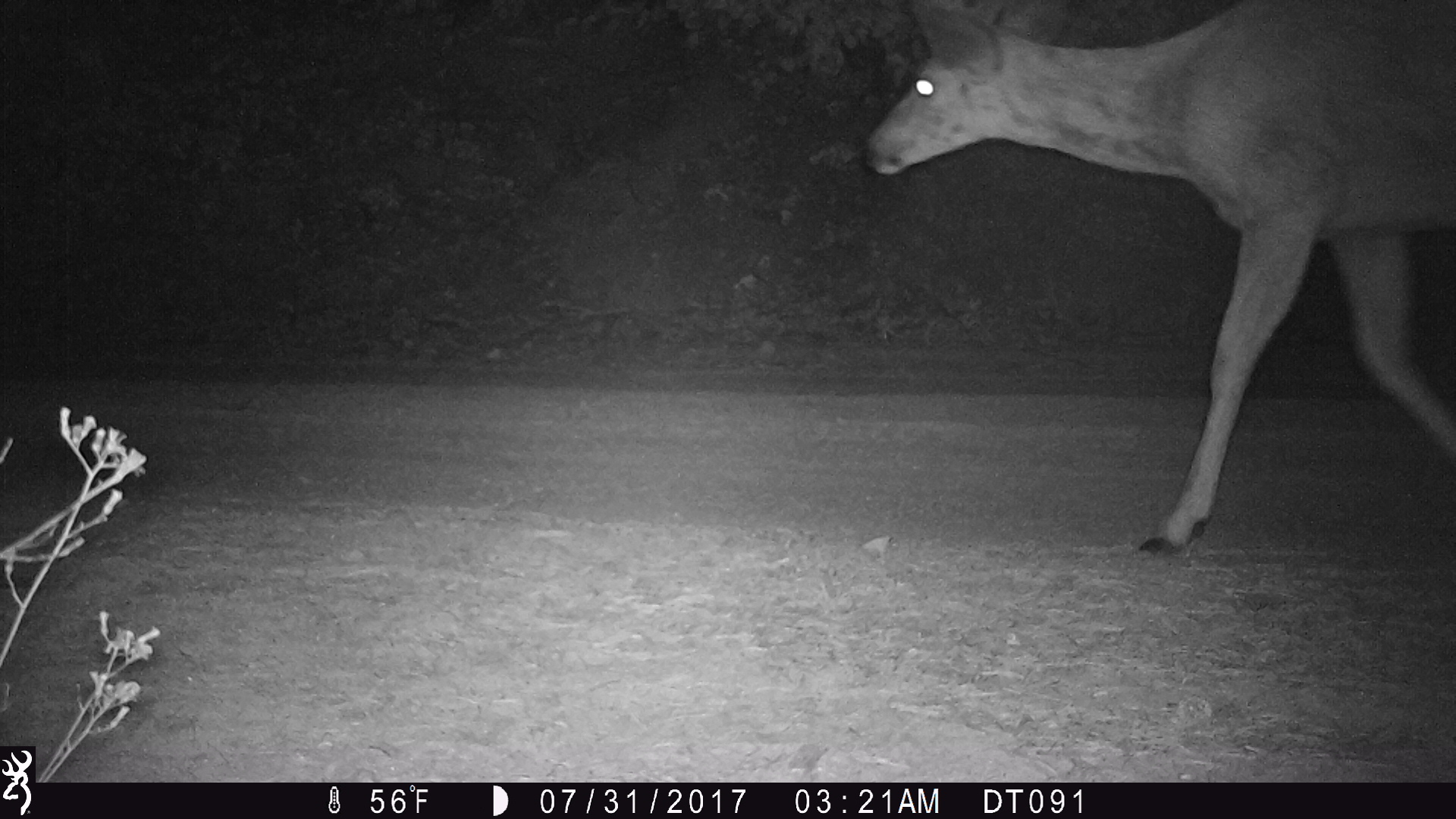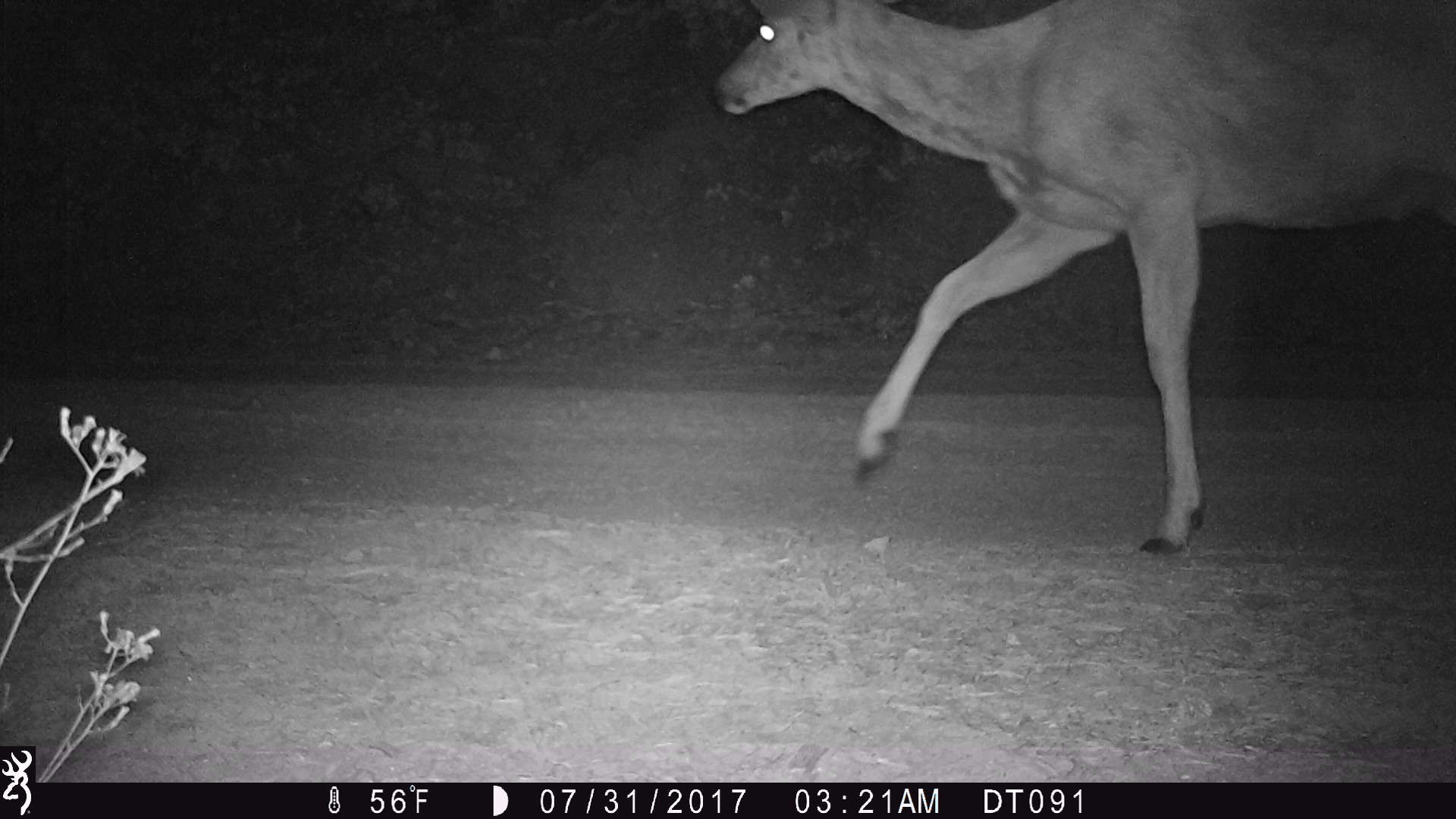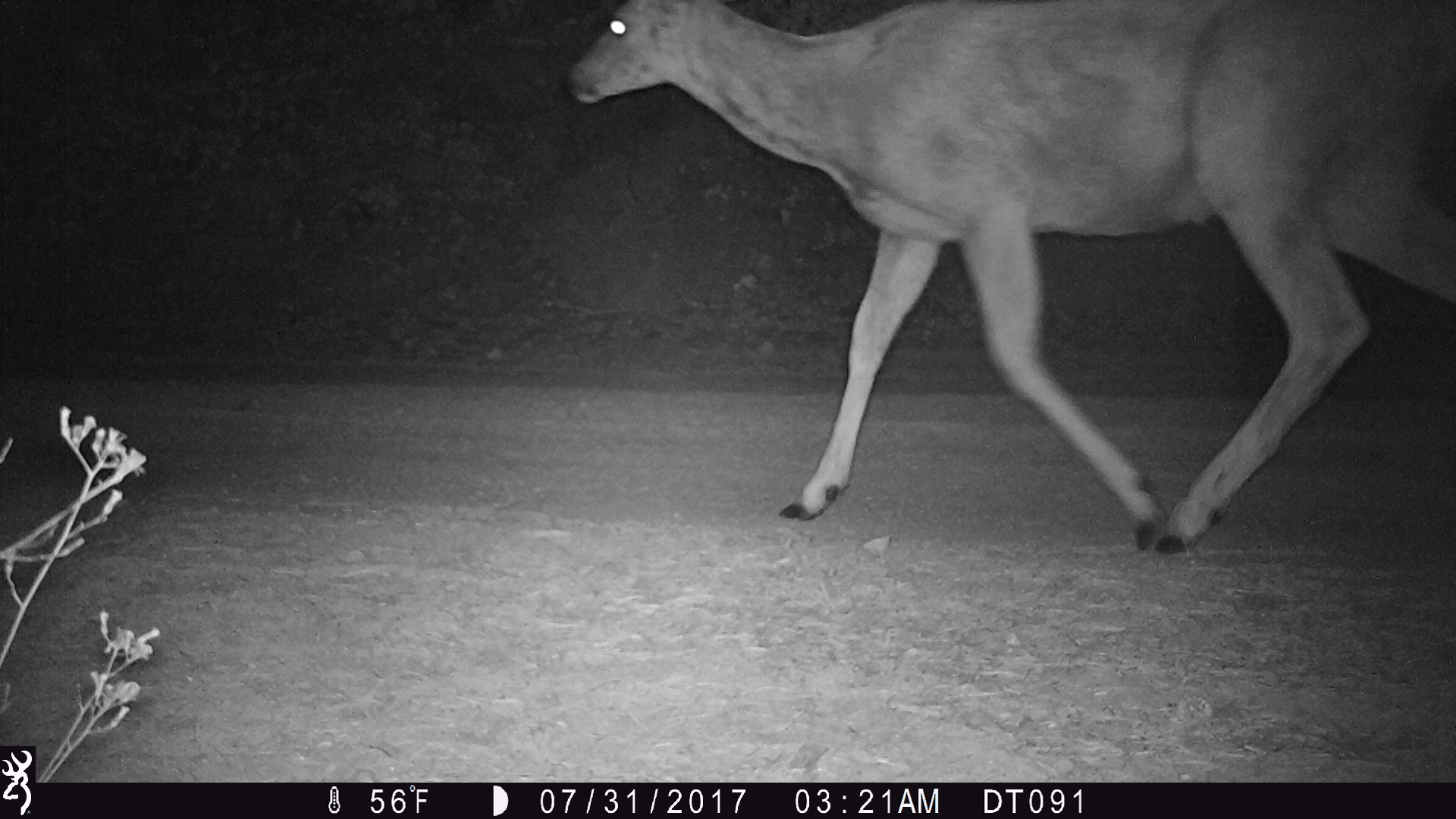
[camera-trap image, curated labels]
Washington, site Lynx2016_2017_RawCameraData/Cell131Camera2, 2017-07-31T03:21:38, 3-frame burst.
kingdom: Animalia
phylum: Chordata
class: Mammalia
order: Artiodactyla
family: Cervidae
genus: Odocoileus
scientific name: Odocoileus hemionus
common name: mule deer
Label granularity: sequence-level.